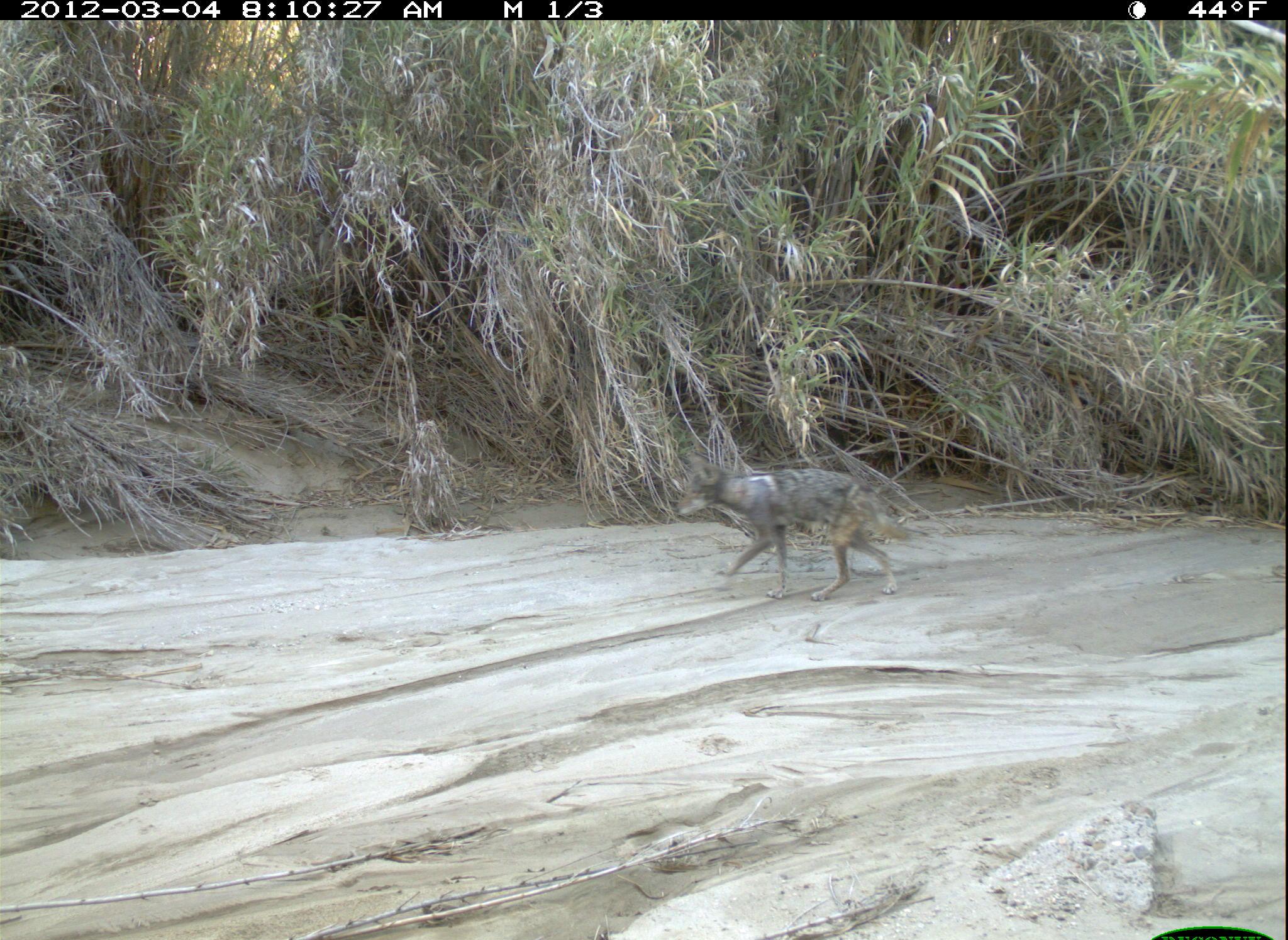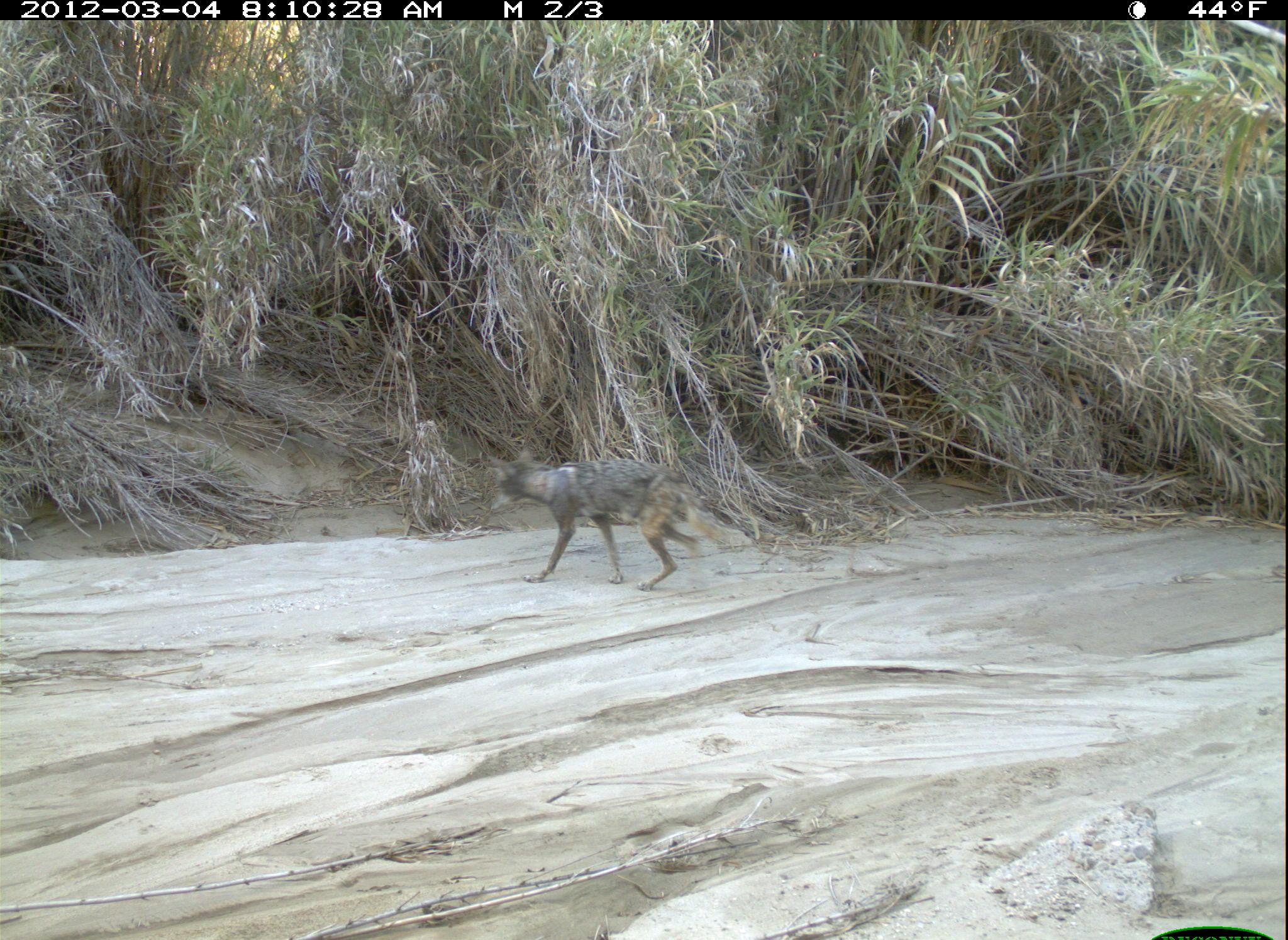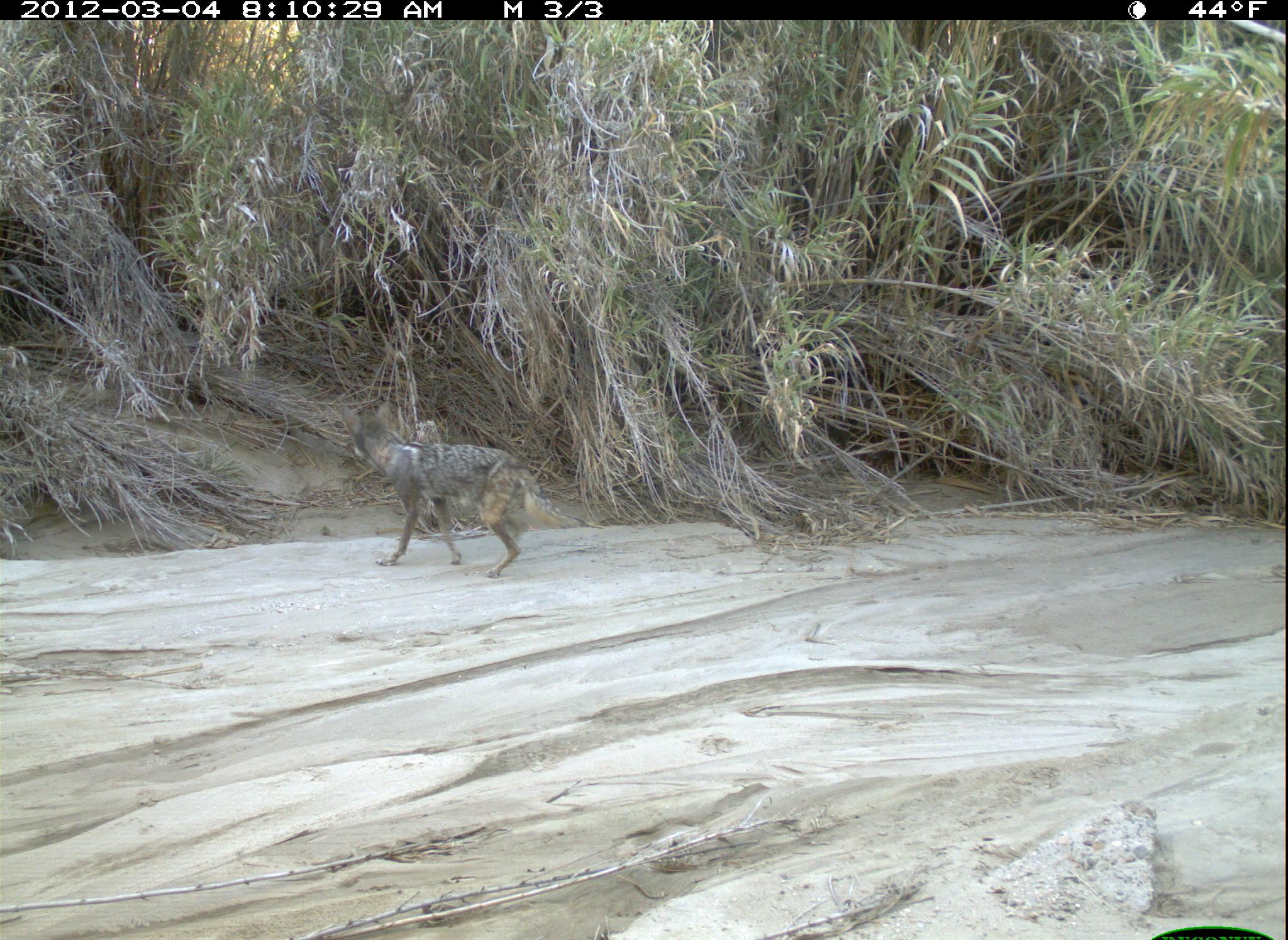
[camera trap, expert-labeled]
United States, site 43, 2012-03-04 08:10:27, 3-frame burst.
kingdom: Animalia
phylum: Chordata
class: Mammalia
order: Carnivora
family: Canidae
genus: Canis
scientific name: Canis latrans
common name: coyote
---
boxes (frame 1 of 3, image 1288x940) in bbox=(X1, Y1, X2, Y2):
coyote: bbox=(673, 454, 929, 610)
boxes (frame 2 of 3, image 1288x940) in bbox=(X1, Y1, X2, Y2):
coyote: bbox=(488, 433, 721, 596)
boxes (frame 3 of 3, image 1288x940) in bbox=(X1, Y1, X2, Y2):
coyote: bbox=(340, 403, 553, 586)